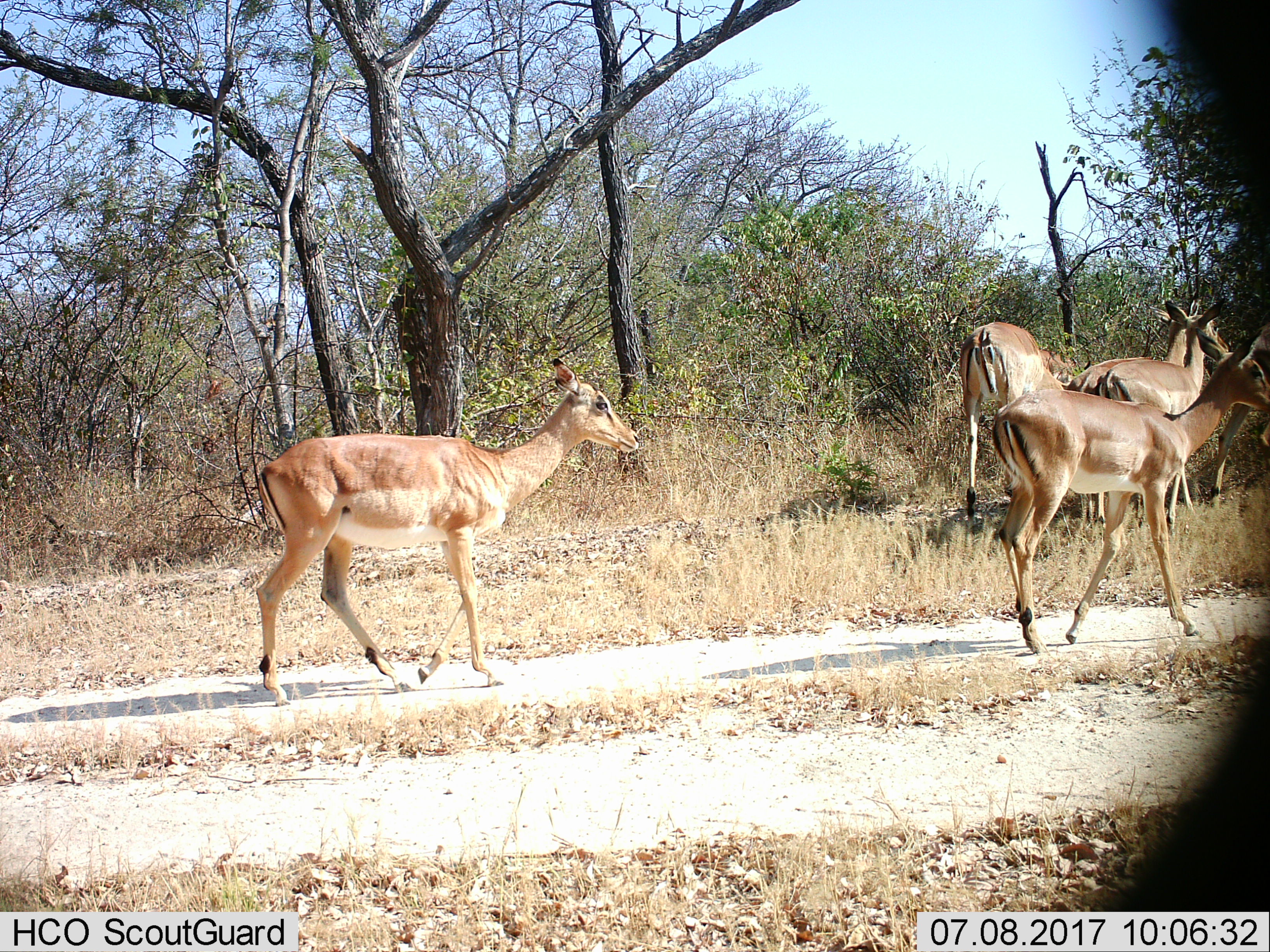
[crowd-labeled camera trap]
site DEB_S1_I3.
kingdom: Animalia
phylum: Chordata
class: Mammalia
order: Artiodactyla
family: Bovidae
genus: Aepyceros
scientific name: Aepyceros melampus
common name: impala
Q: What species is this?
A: Impala (Aepyceros melampus).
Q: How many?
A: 5.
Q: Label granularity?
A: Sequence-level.